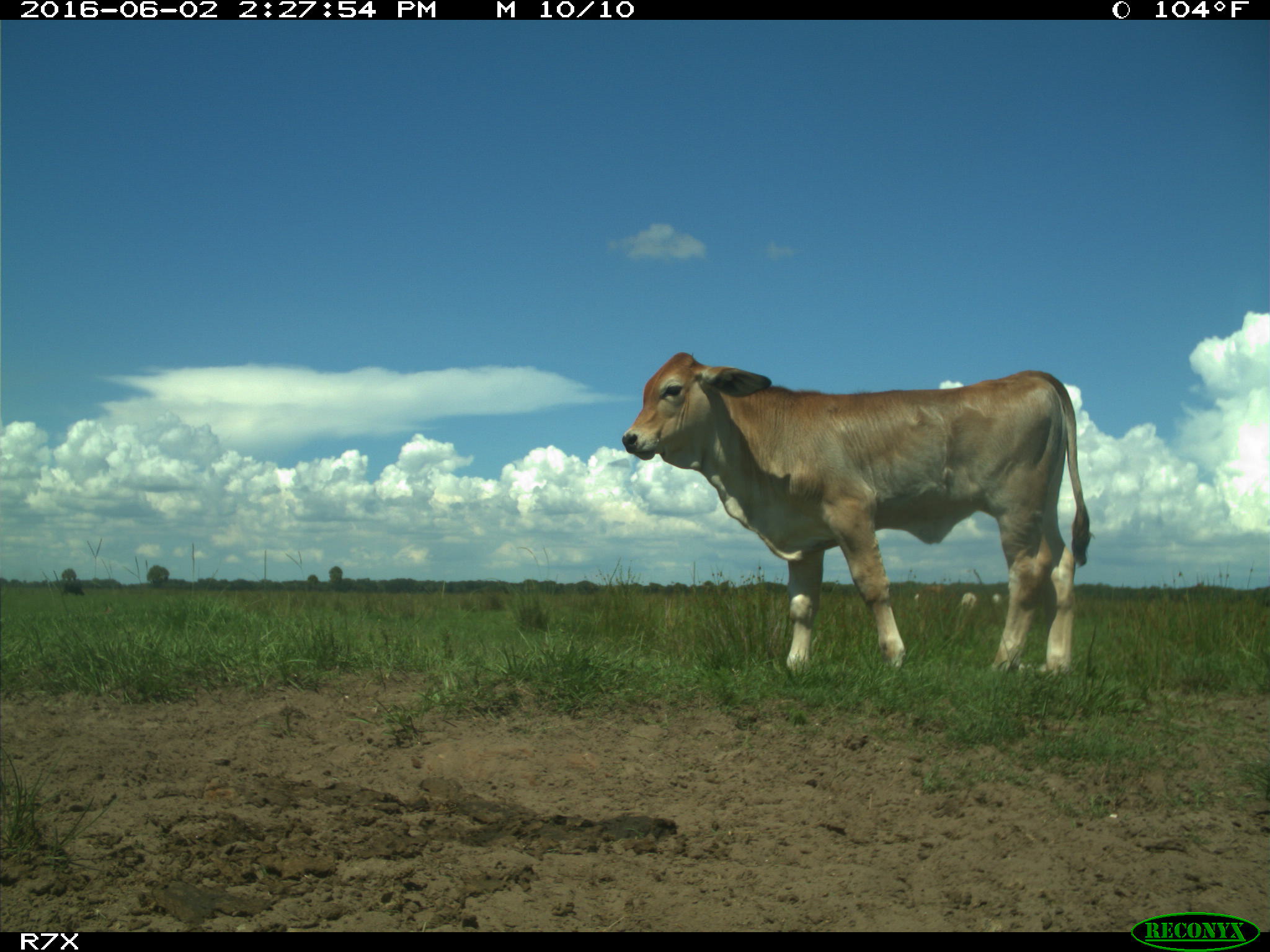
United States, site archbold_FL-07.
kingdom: Animalia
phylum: Chordata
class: Mammalia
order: Artiodactyla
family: Bovidae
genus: Bos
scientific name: Bos taurus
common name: domestic cow